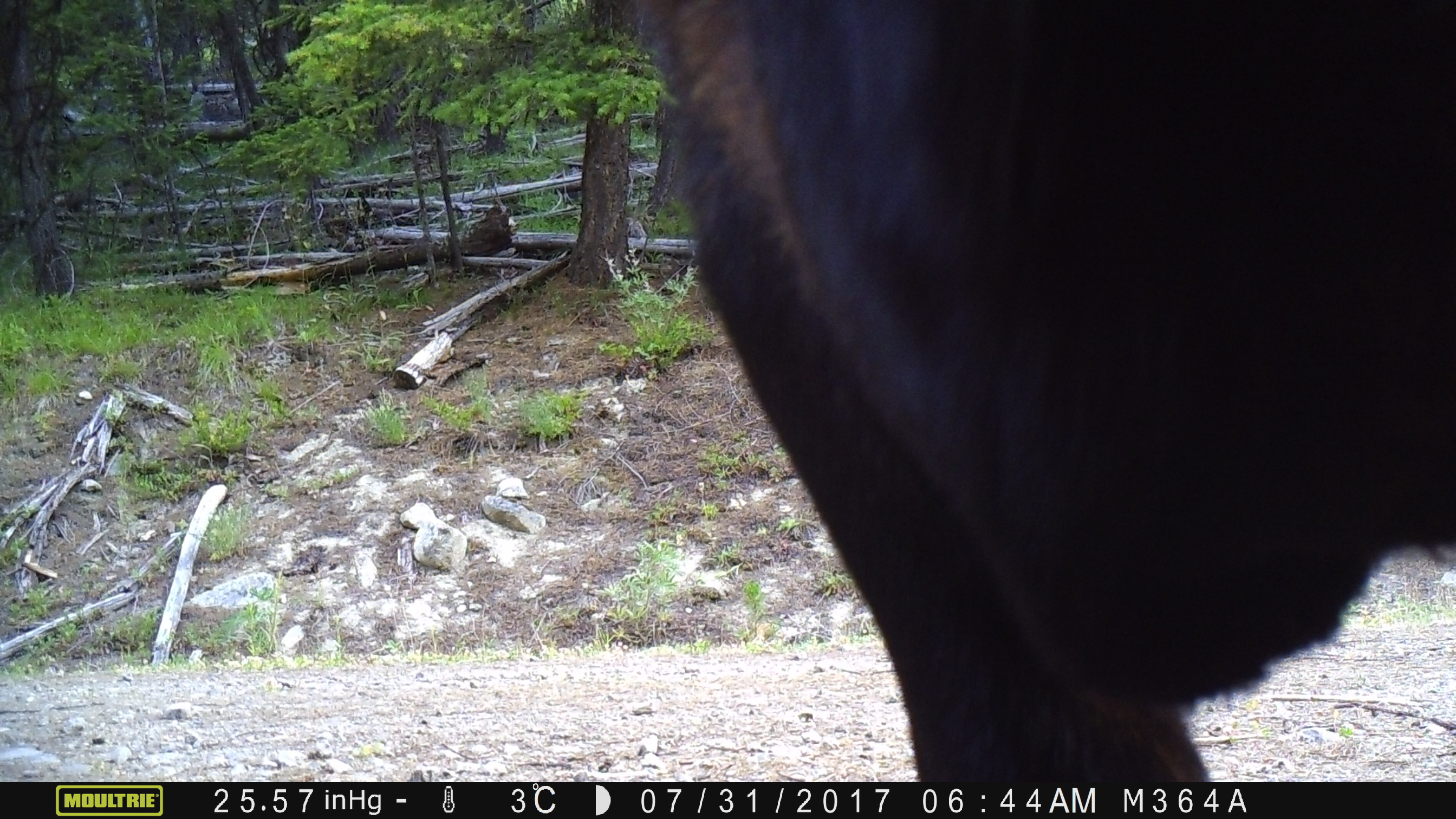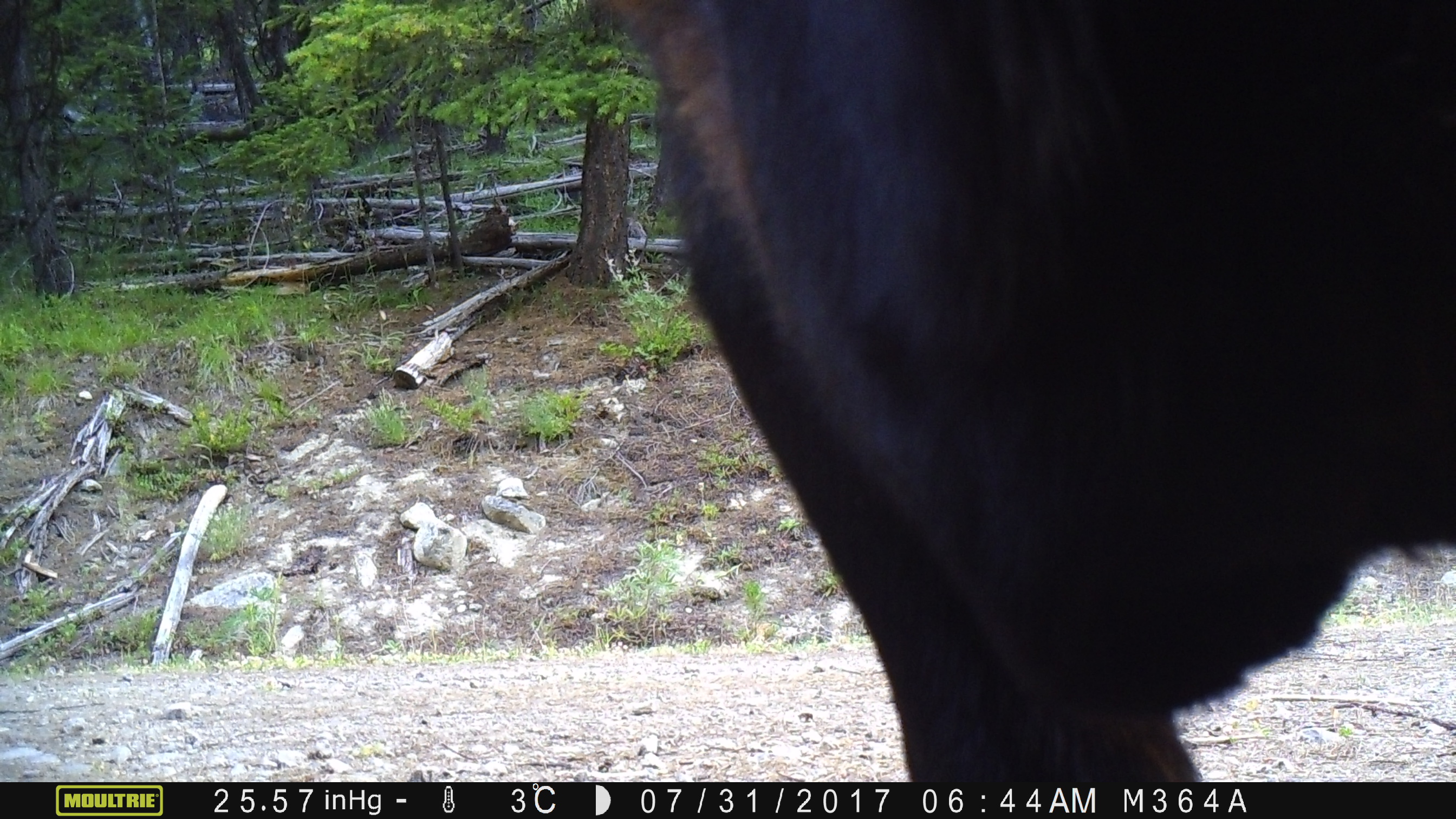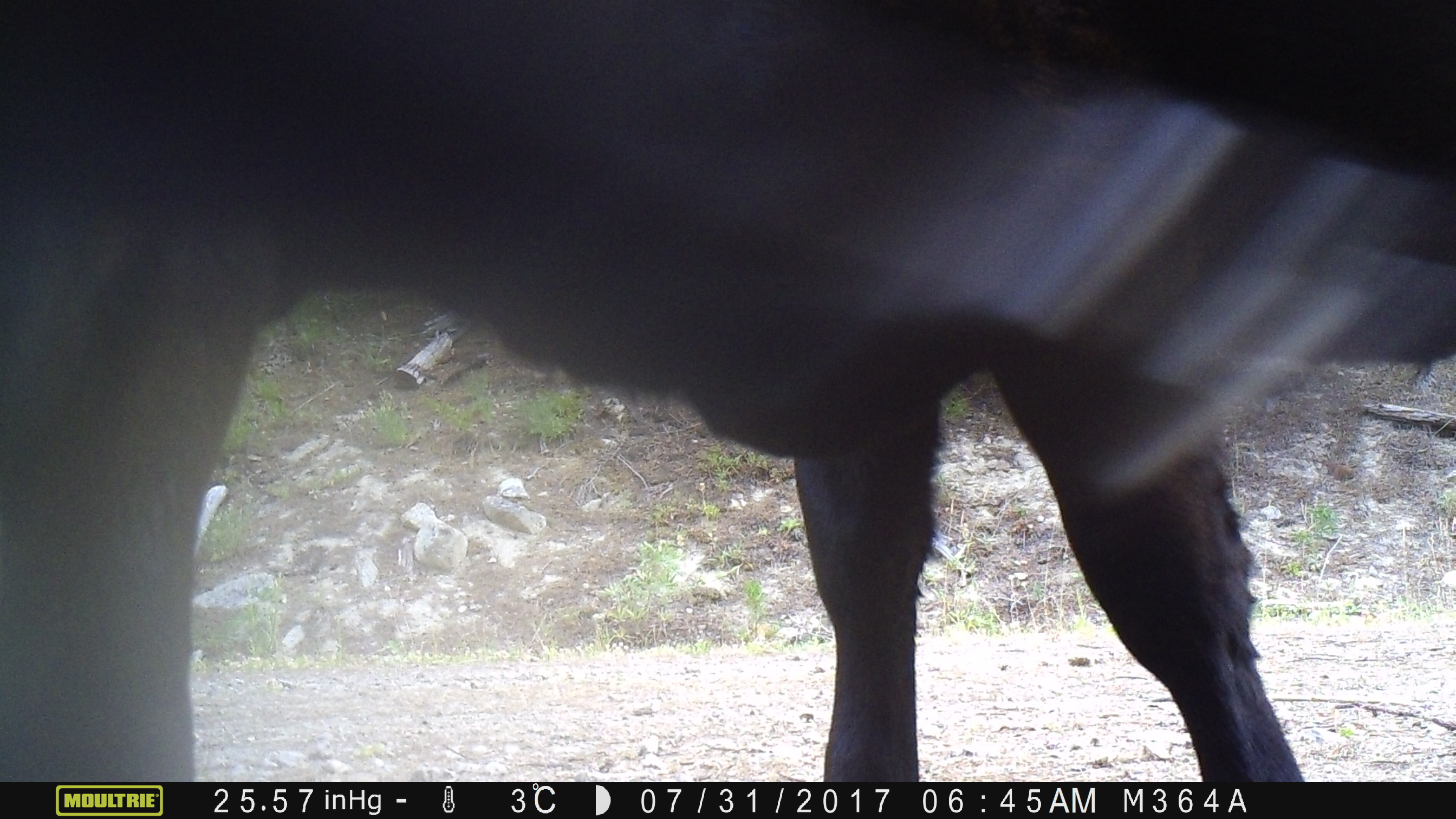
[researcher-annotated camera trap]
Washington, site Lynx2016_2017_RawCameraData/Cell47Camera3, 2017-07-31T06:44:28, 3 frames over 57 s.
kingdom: Animalia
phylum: Chordata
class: Mammalia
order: Artiodactyla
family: Bovidae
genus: Bos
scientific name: Bos taurus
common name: domestic cattle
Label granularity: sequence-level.